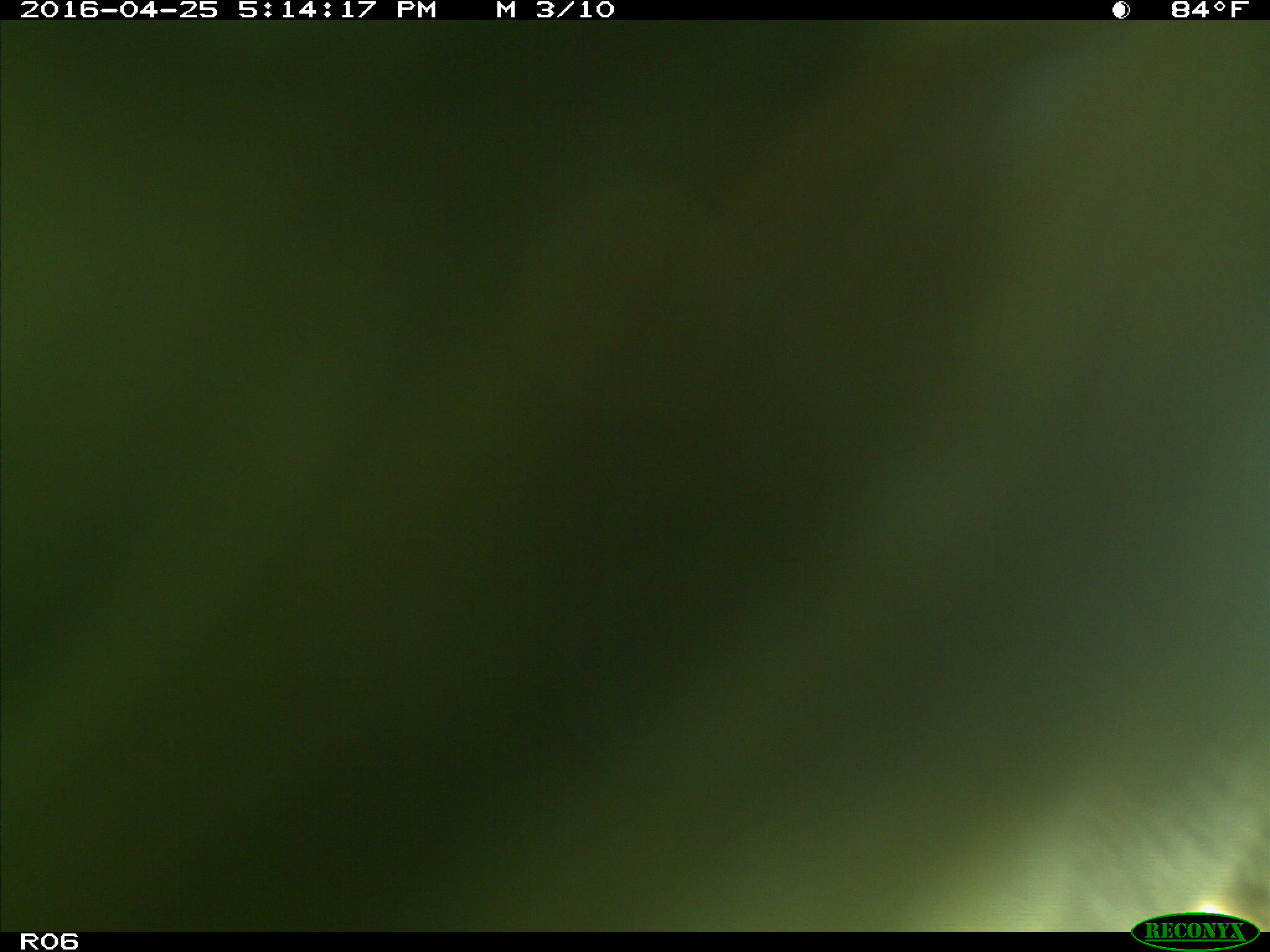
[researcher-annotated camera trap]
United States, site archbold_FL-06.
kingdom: Animalia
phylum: Chordata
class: Mammalia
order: Artiodactyla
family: Bovidae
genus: Bos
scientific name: Bos taurus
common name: domestic cow